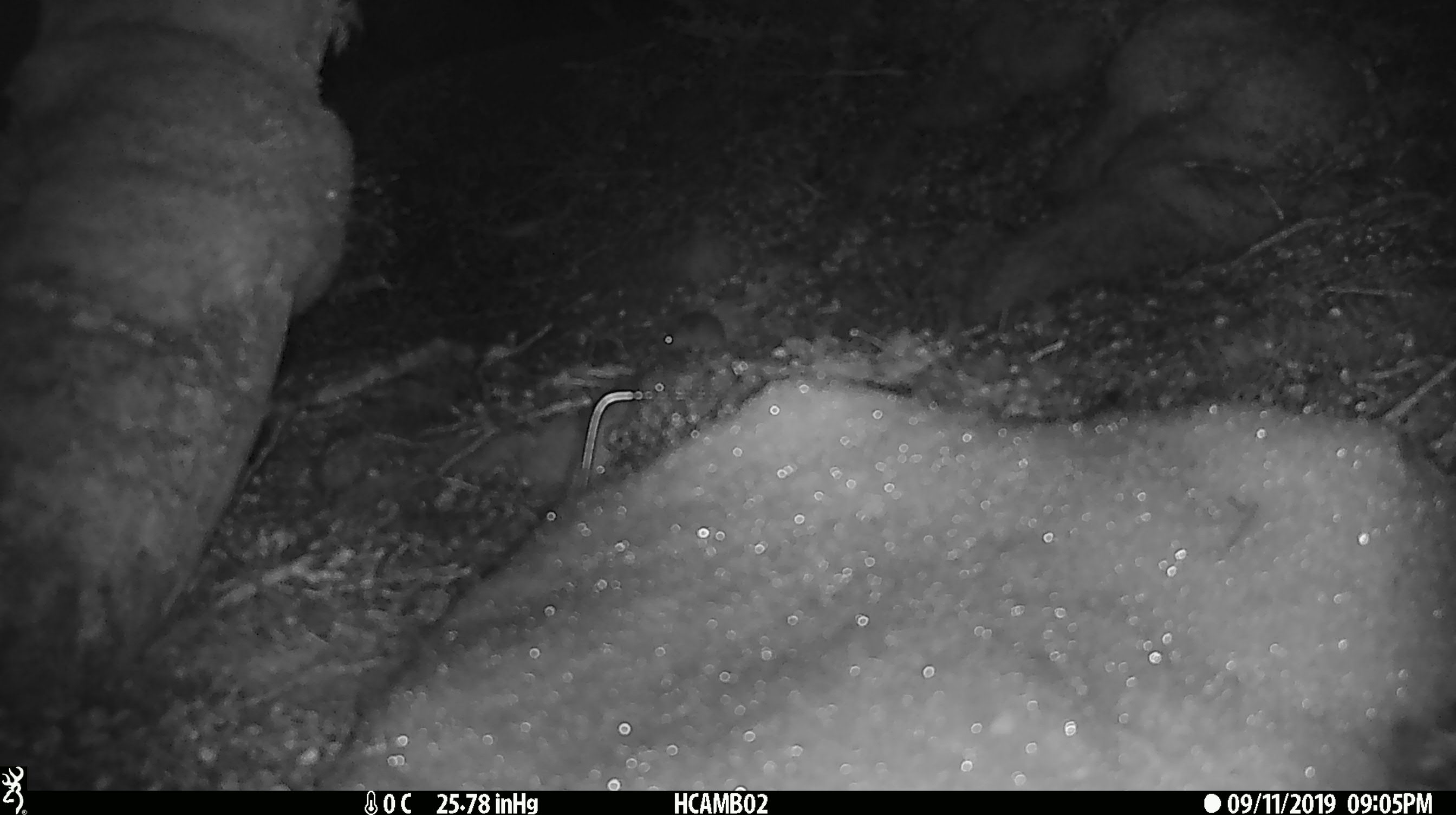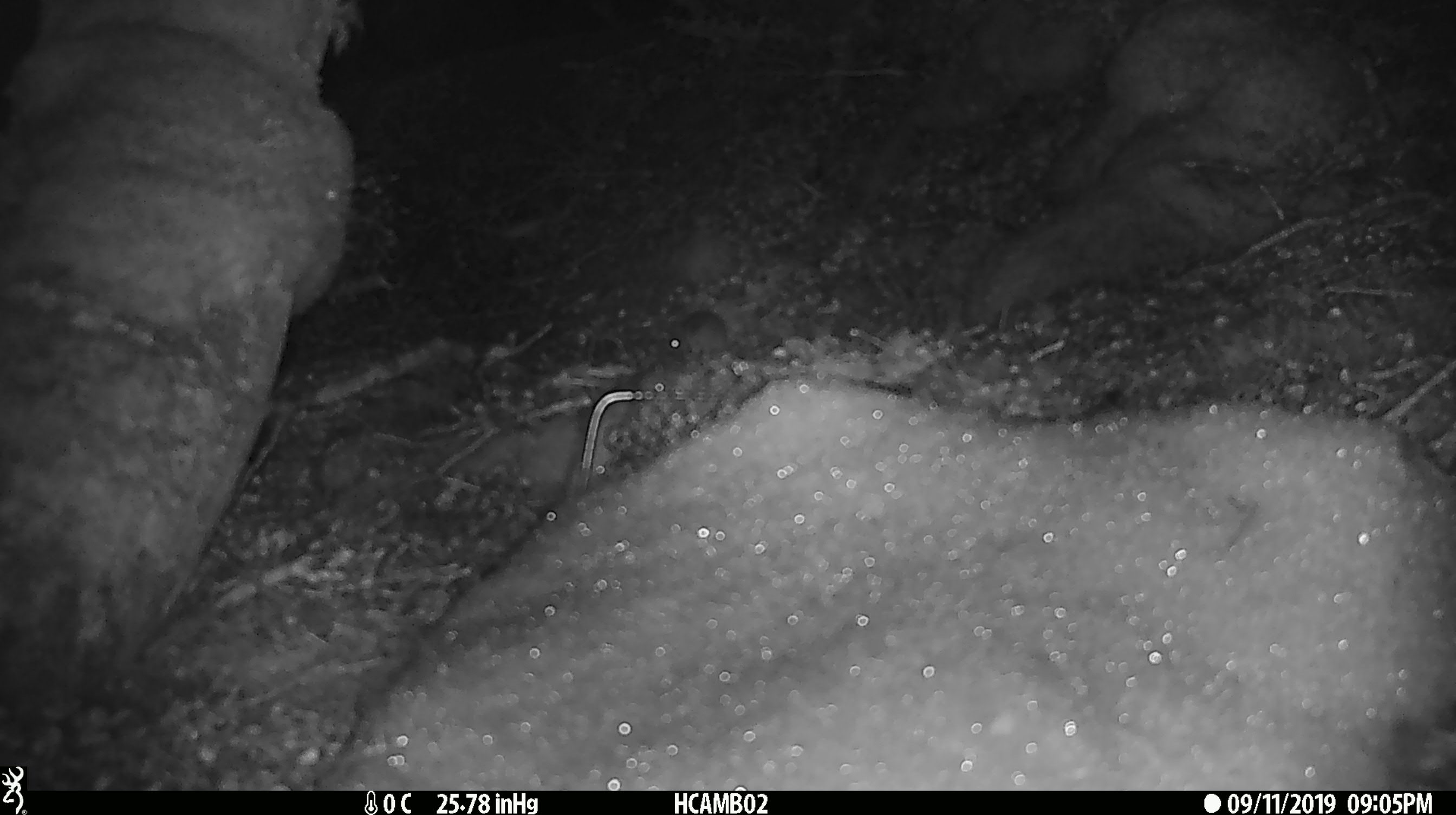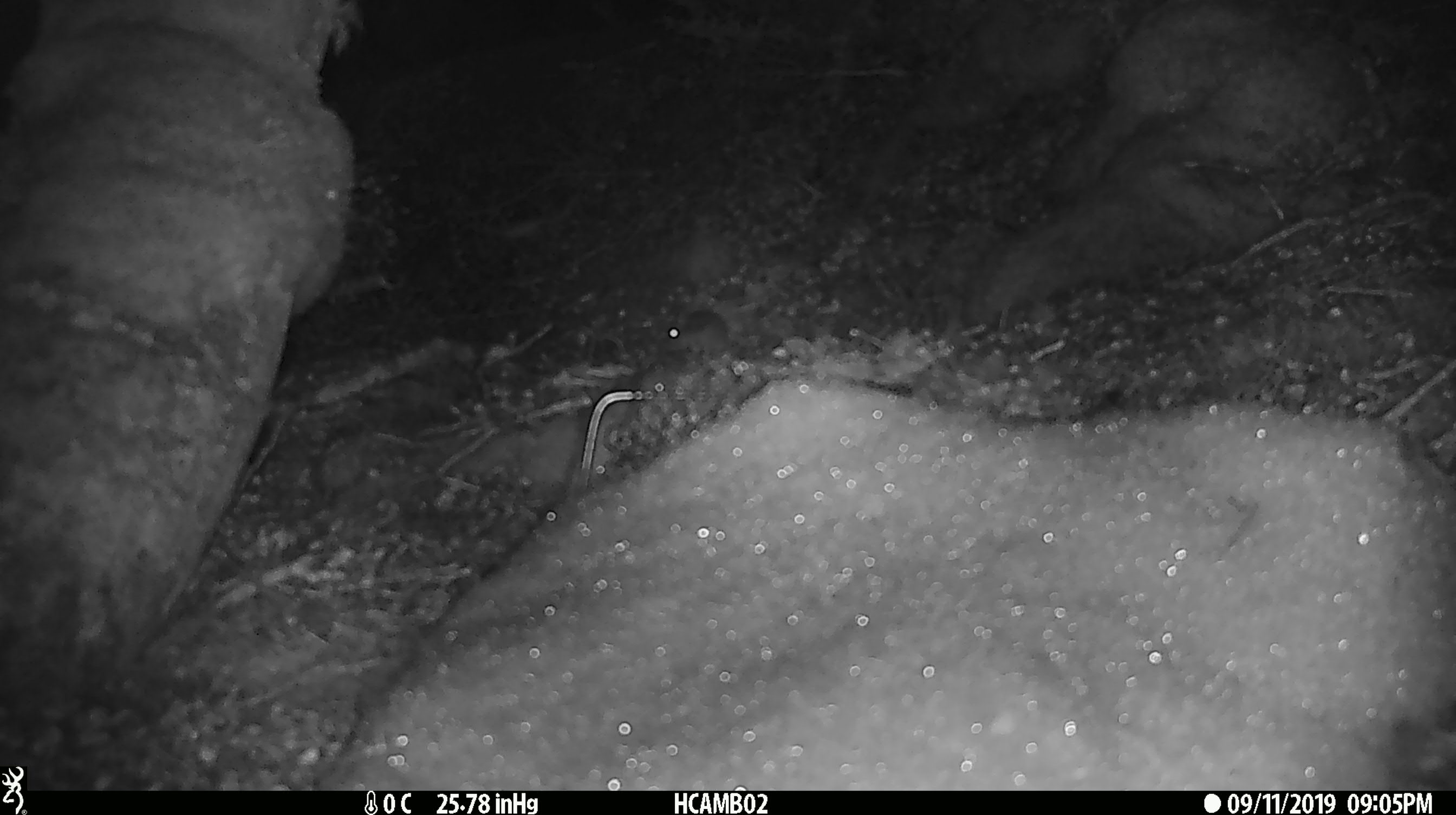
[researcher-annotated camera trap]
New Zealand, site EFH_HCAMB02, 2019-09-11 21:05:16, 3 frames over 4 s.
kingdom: Animalia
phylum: Chordata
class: Mammalia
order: Rodentia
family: Muridae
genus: Mus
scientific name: Mus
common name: mouse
Mouse (Mus).